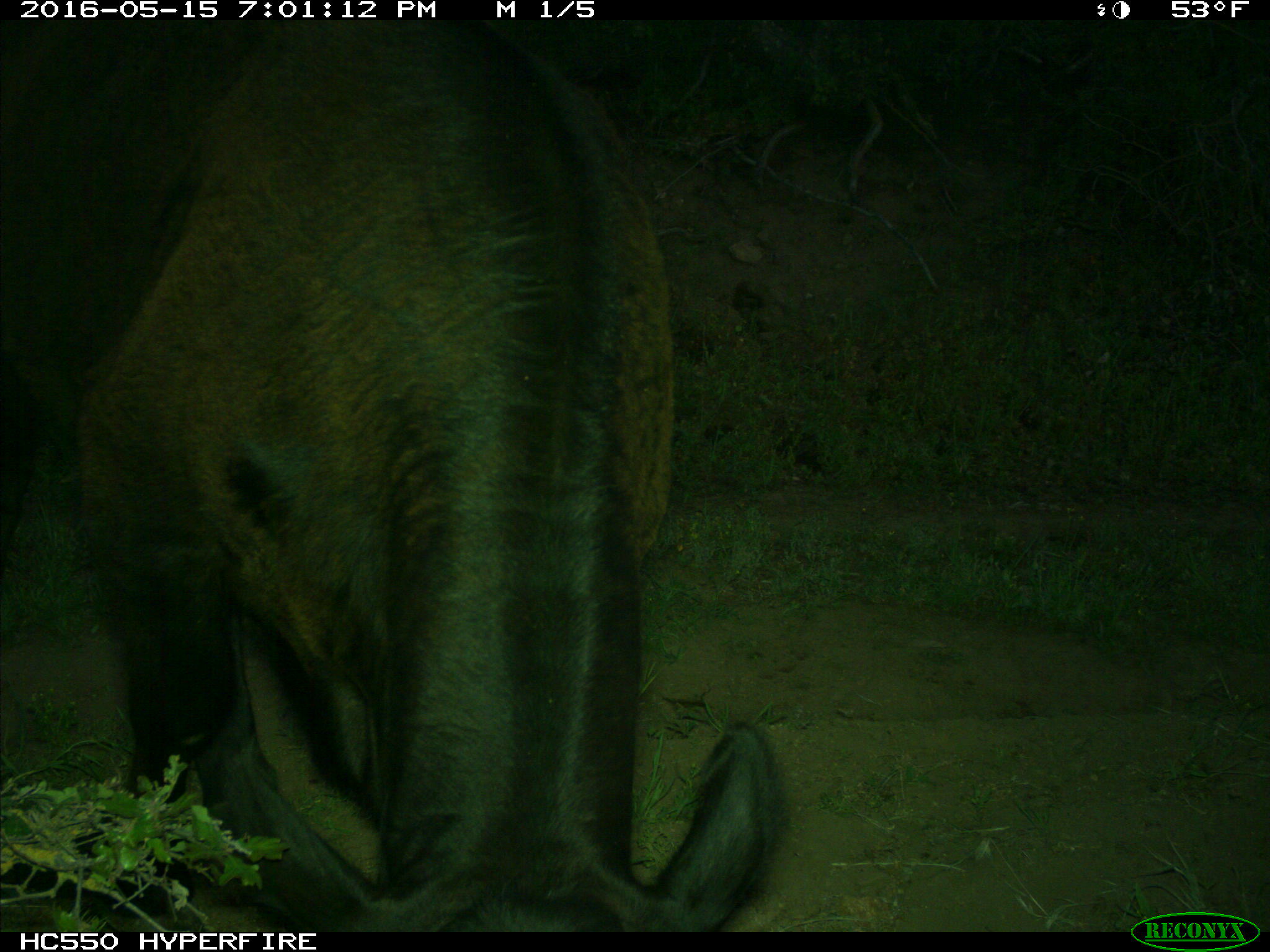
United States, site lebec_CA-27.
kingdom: Animalia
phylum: Chordata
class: Mammalia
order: Artiodactyla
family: Bovidae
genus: Bos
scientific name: Bos taurus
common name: domestic cow